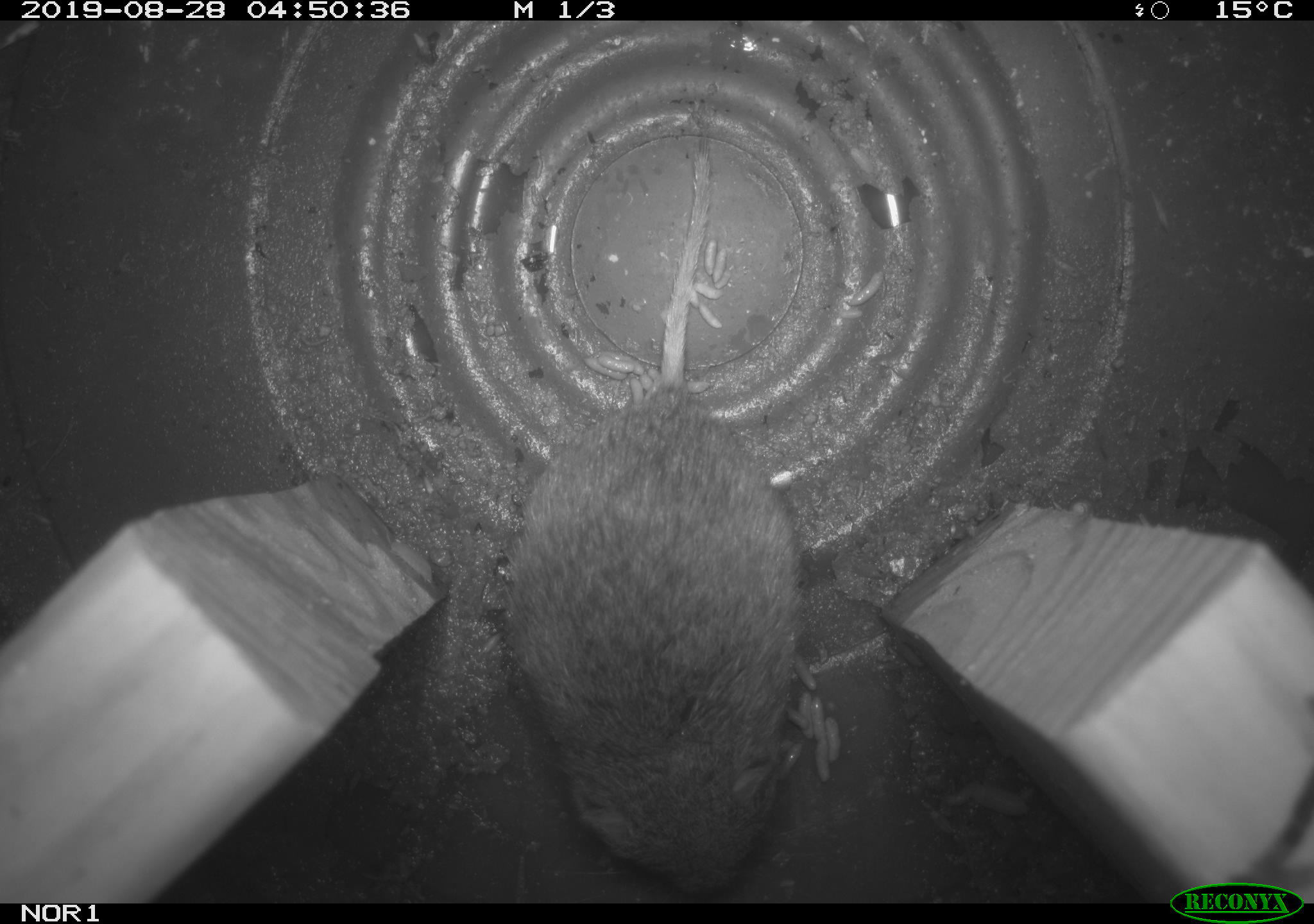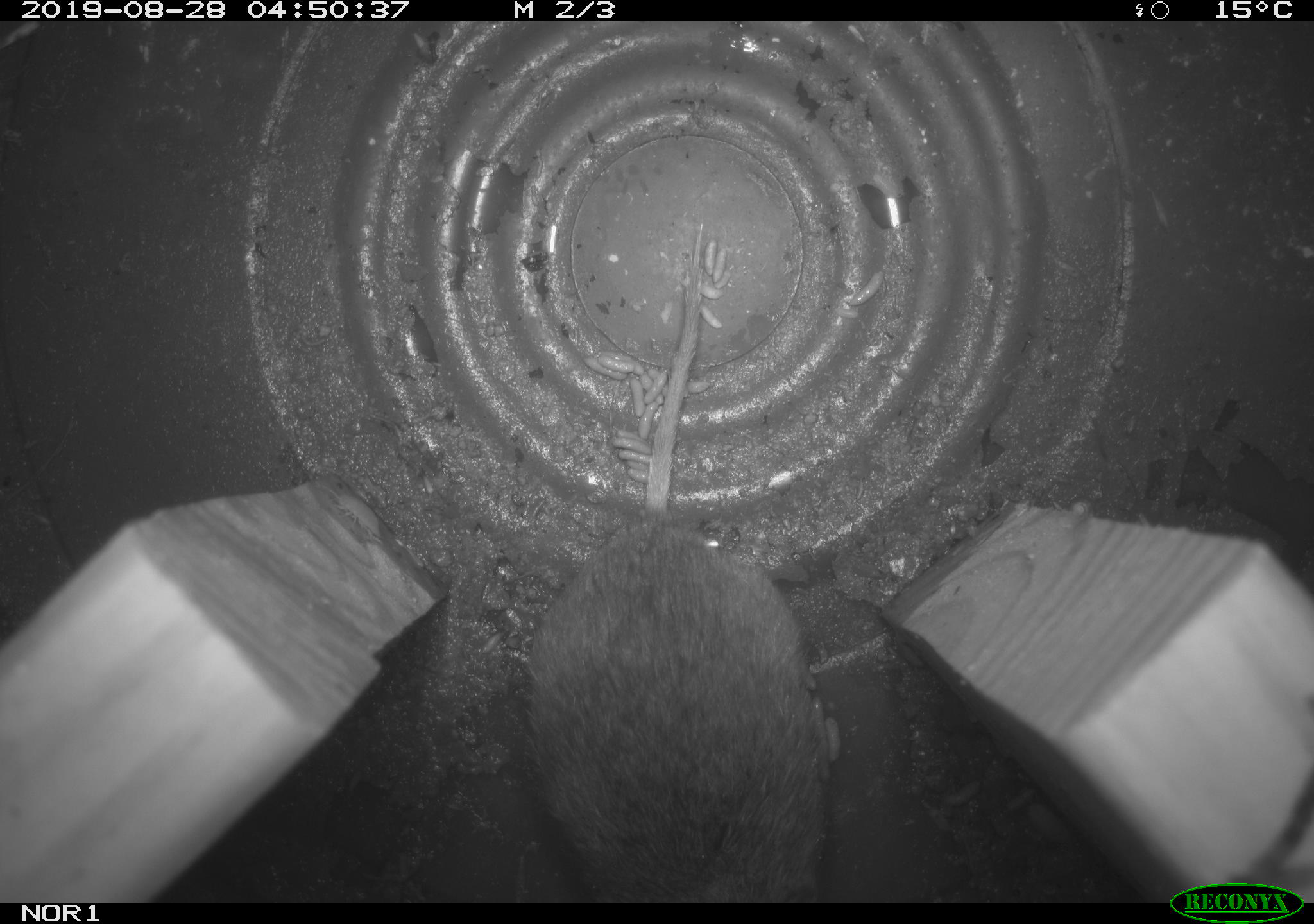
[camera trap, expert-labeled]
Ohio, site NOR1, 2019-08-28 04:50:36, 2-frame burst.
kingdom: Animalia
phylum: Chordata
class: Mammalia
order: Rodentia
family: Cricetidae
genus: Microtus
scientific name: Microtus pennsylvanicus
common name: meadow vole